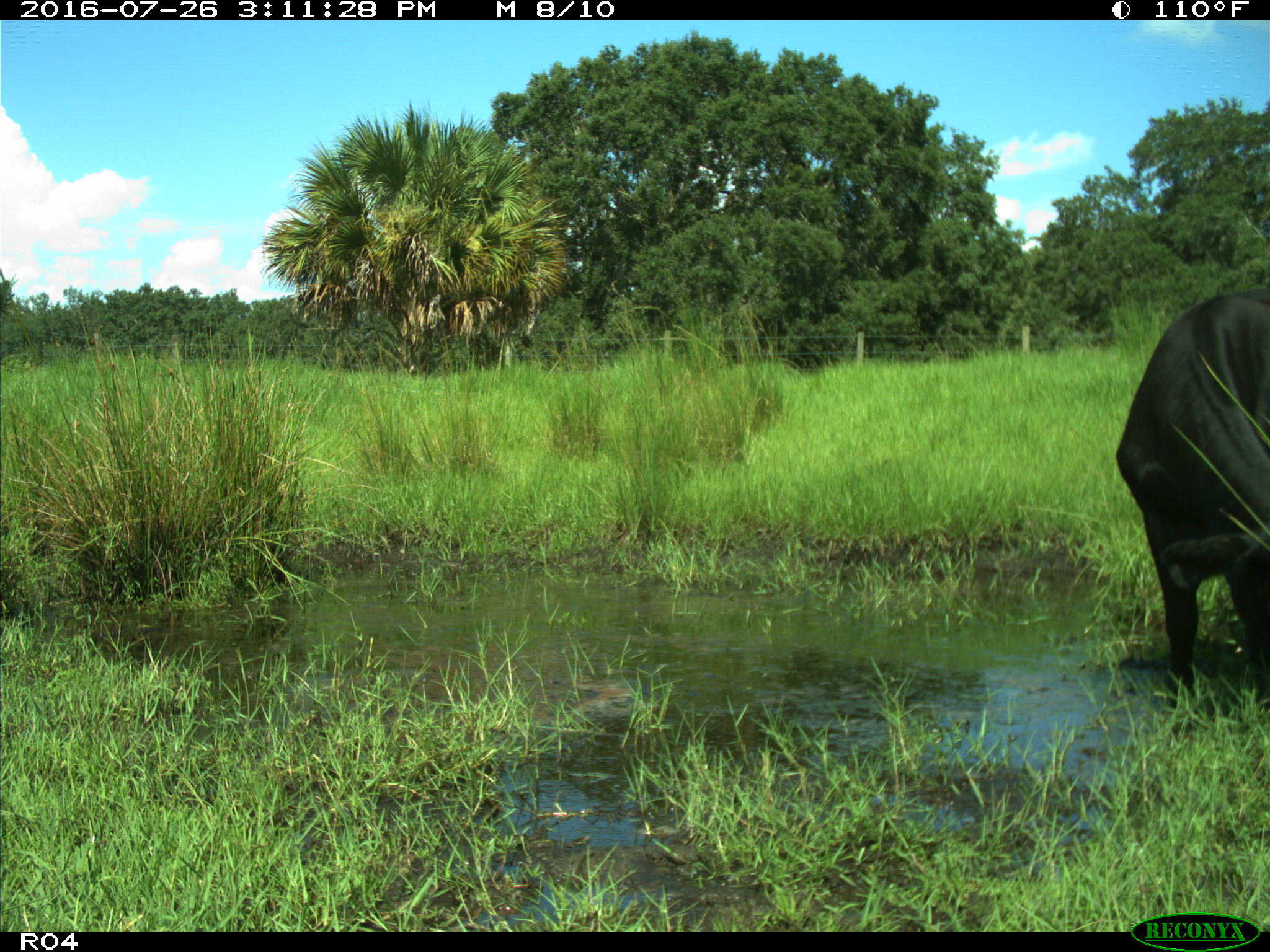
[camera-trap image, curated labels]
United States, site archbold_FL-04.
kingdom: Animalia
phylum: Chordata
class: Mammalia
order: Artiodactyla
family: Bovidae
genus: Bos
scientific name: Bos taurus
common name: domestic cow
Bos taurus (domestic cow).